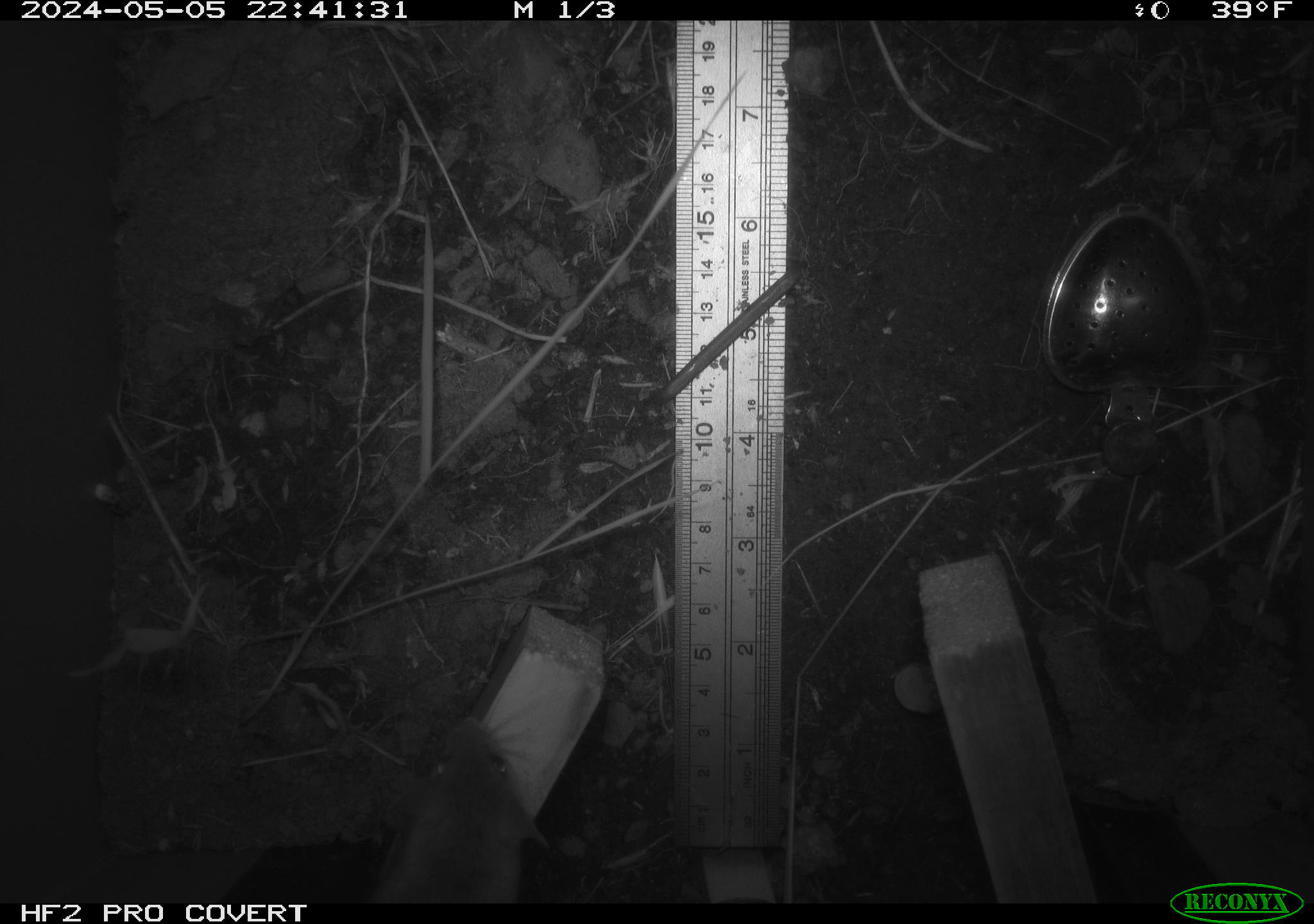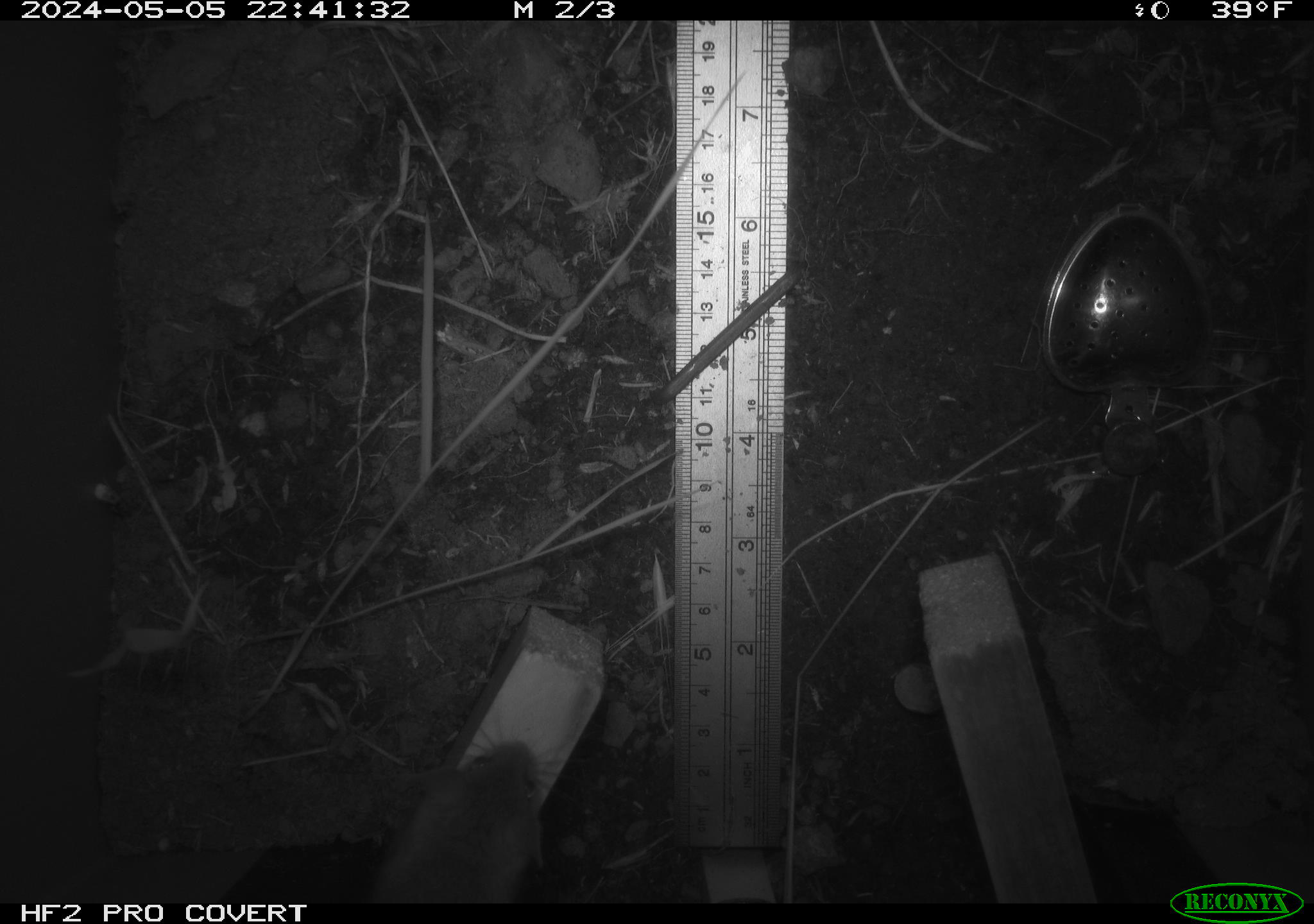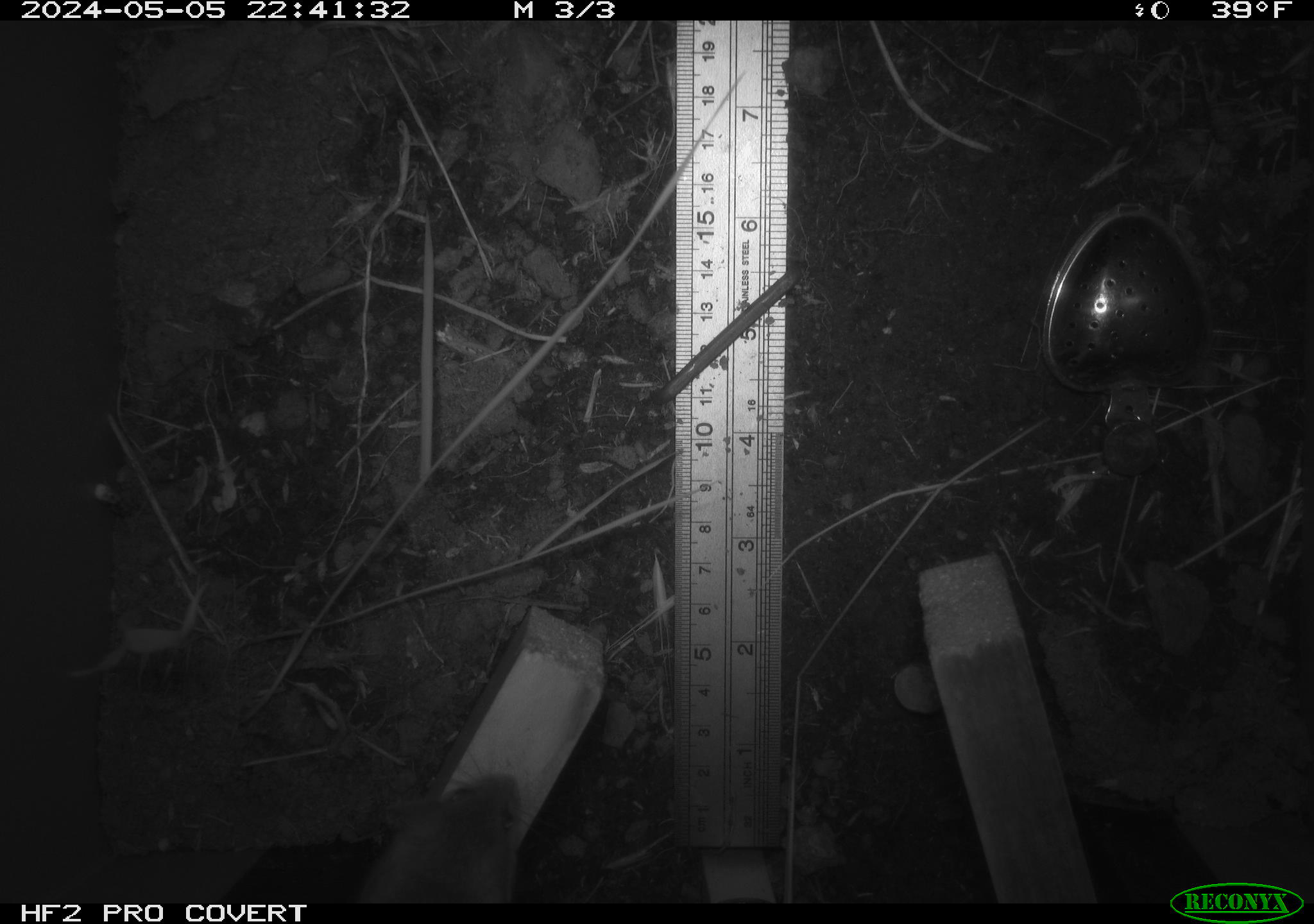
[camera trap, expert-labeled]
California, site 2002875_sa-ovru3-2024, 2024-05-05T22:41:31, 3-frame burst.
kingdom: Animalia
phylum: Chordata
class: Mammalia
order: Rodentia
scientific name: Rodentia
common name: rodent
Rodent (Rodentia).